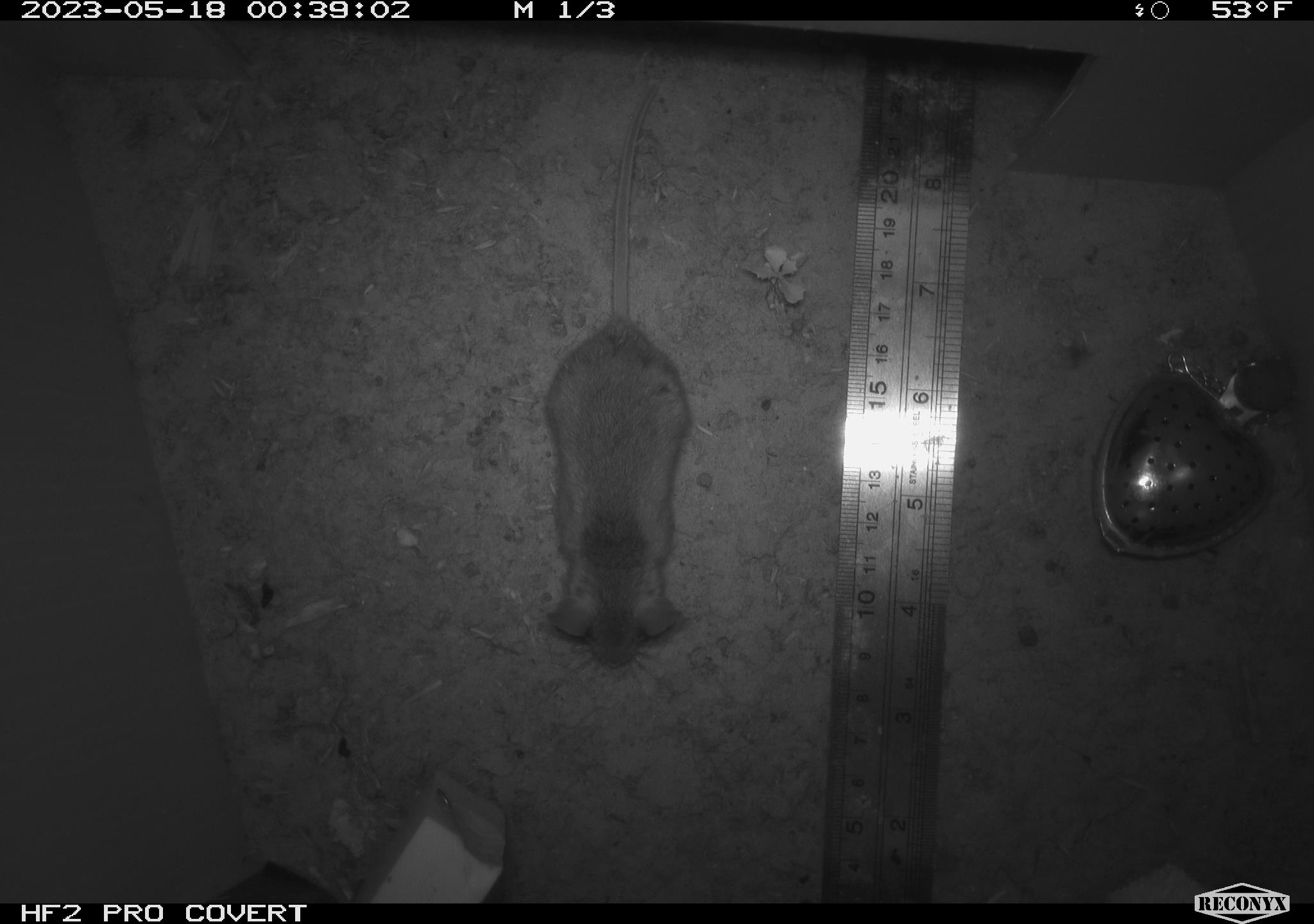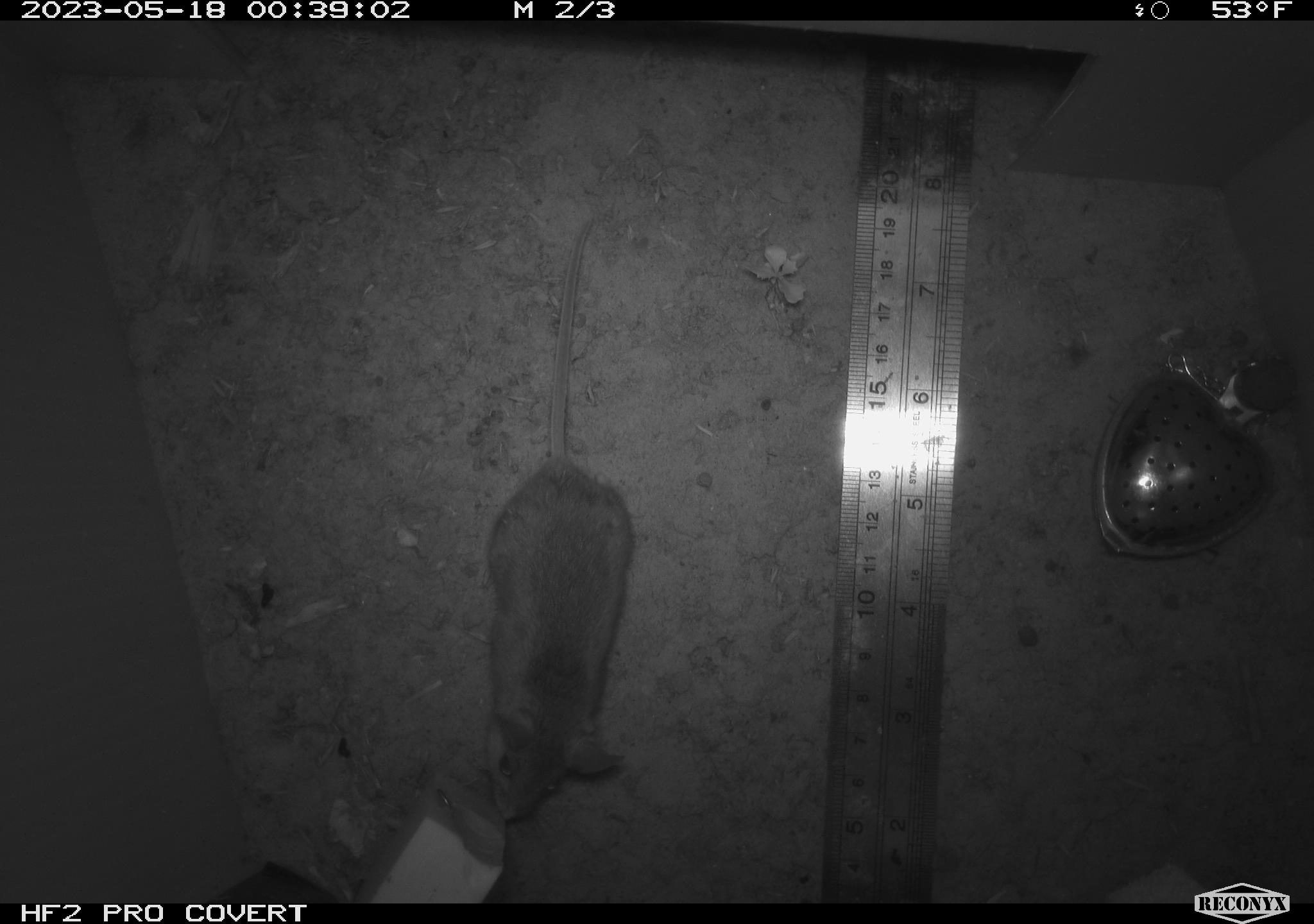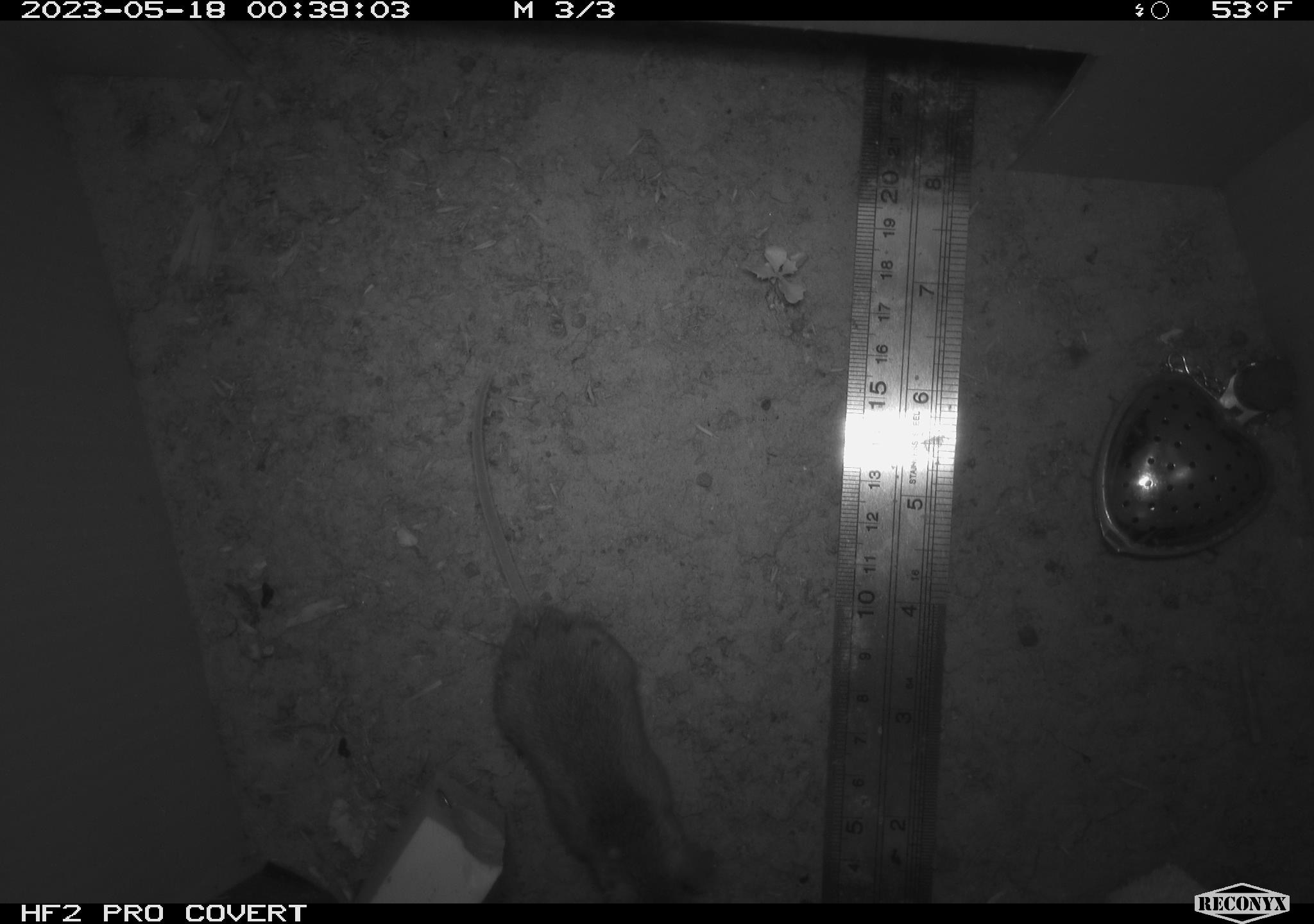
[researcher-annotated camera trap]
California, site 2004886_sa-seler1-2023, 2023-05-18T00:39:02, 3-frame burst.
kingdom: Animalia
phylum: Chordata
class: Mammalia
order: Rodentia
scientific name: Rodentia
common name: mouse species